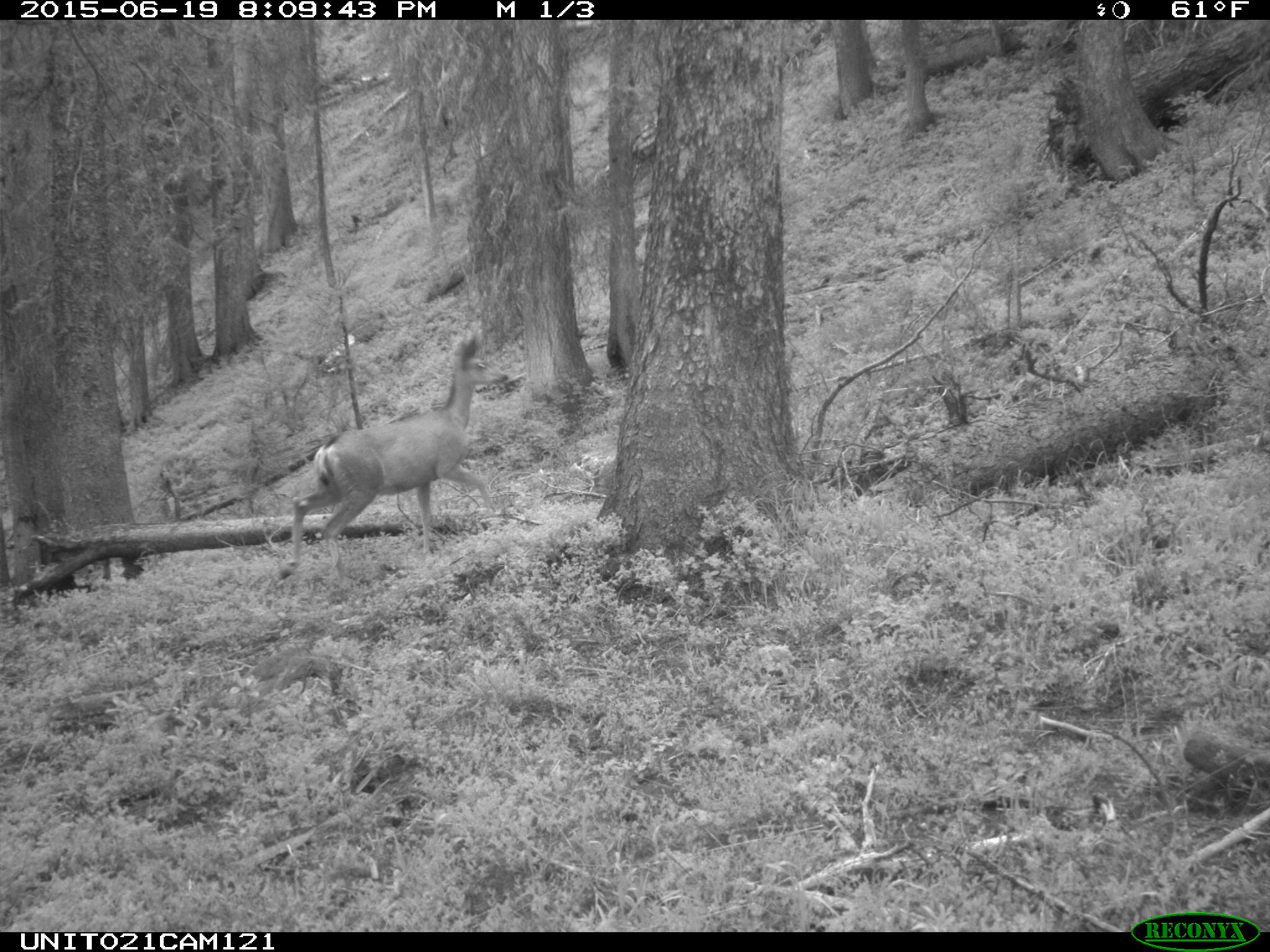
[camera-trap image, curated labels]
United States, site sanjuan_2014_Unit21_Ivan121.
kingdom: Animalia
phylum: Chordata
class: Mammalia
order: Artiodactyla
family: Cervidae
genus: Odocoileus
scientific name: Odocoileus hemionus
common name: mule deer